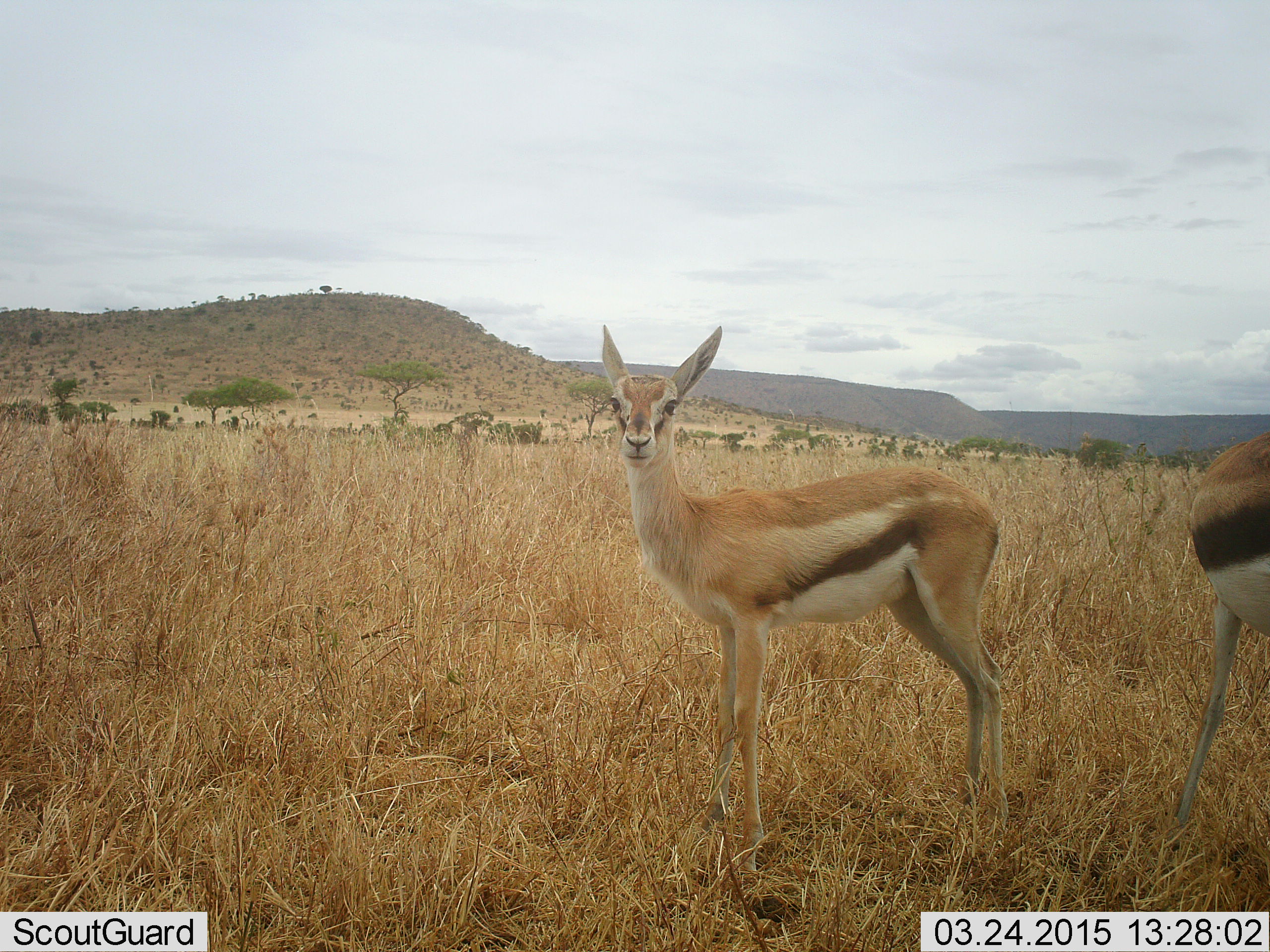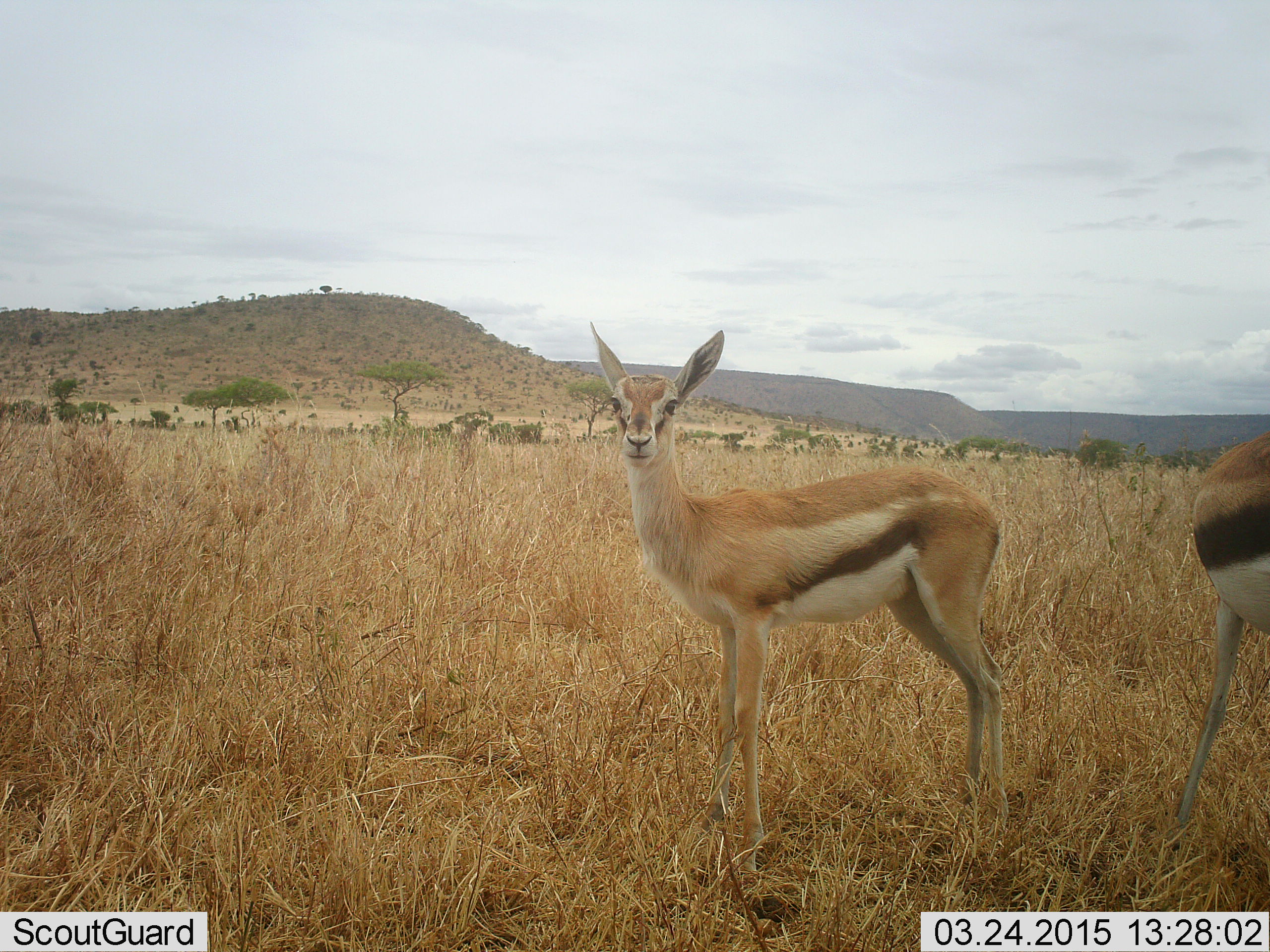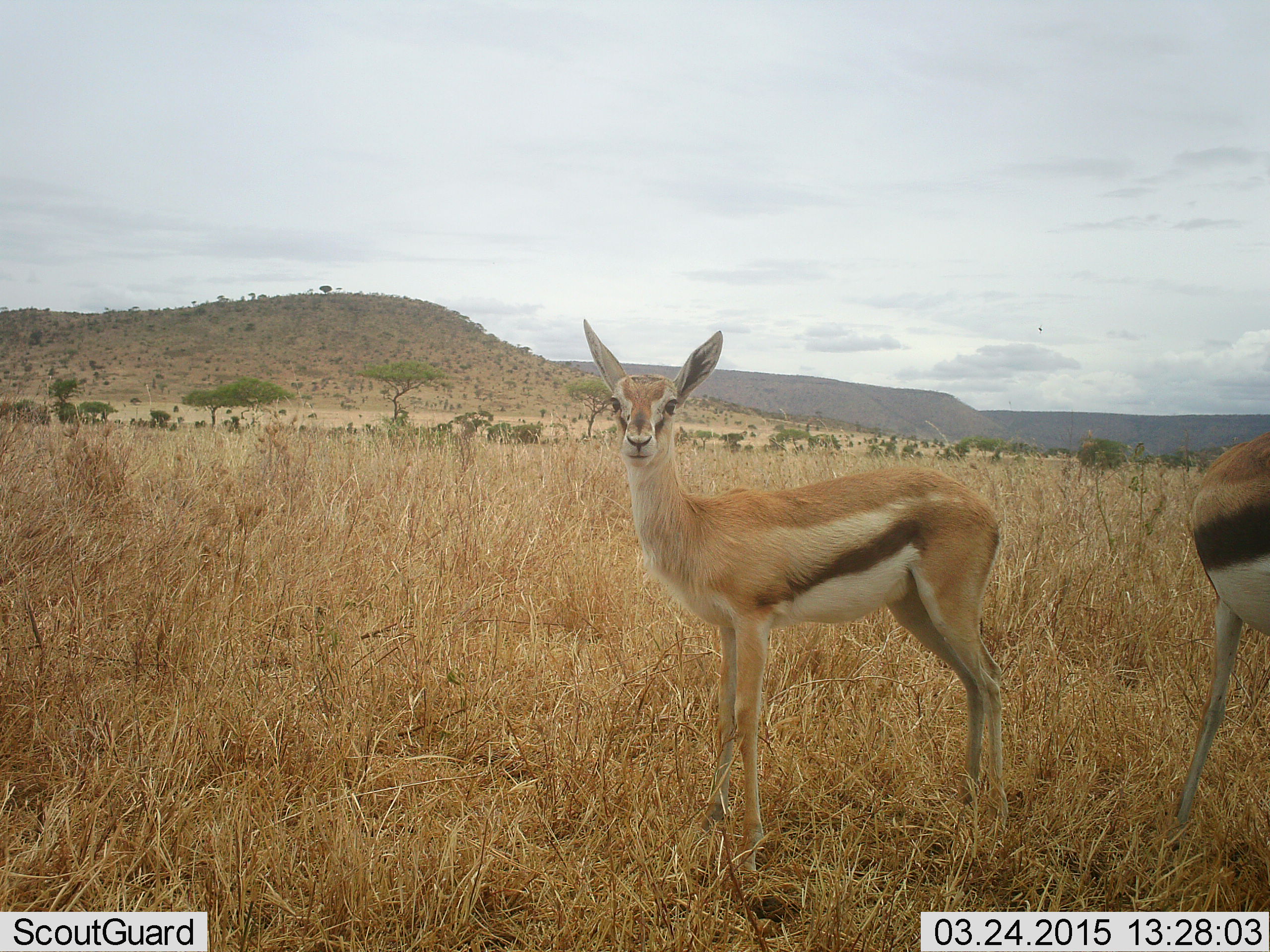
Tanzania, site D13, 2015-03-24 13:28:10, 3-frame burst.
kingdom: Animalia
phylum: Chordata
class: Mammalia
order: Artiodactyla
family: Bovidae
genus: Eudorcas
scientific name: Eudorcas thomsonii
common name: thomson's gazelle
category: gazellethomsons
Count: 2.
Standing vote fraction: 90%.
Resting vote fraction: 0%.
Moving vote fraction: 10%.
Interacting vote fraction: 10%.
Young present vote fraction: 10%.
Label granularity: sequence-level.